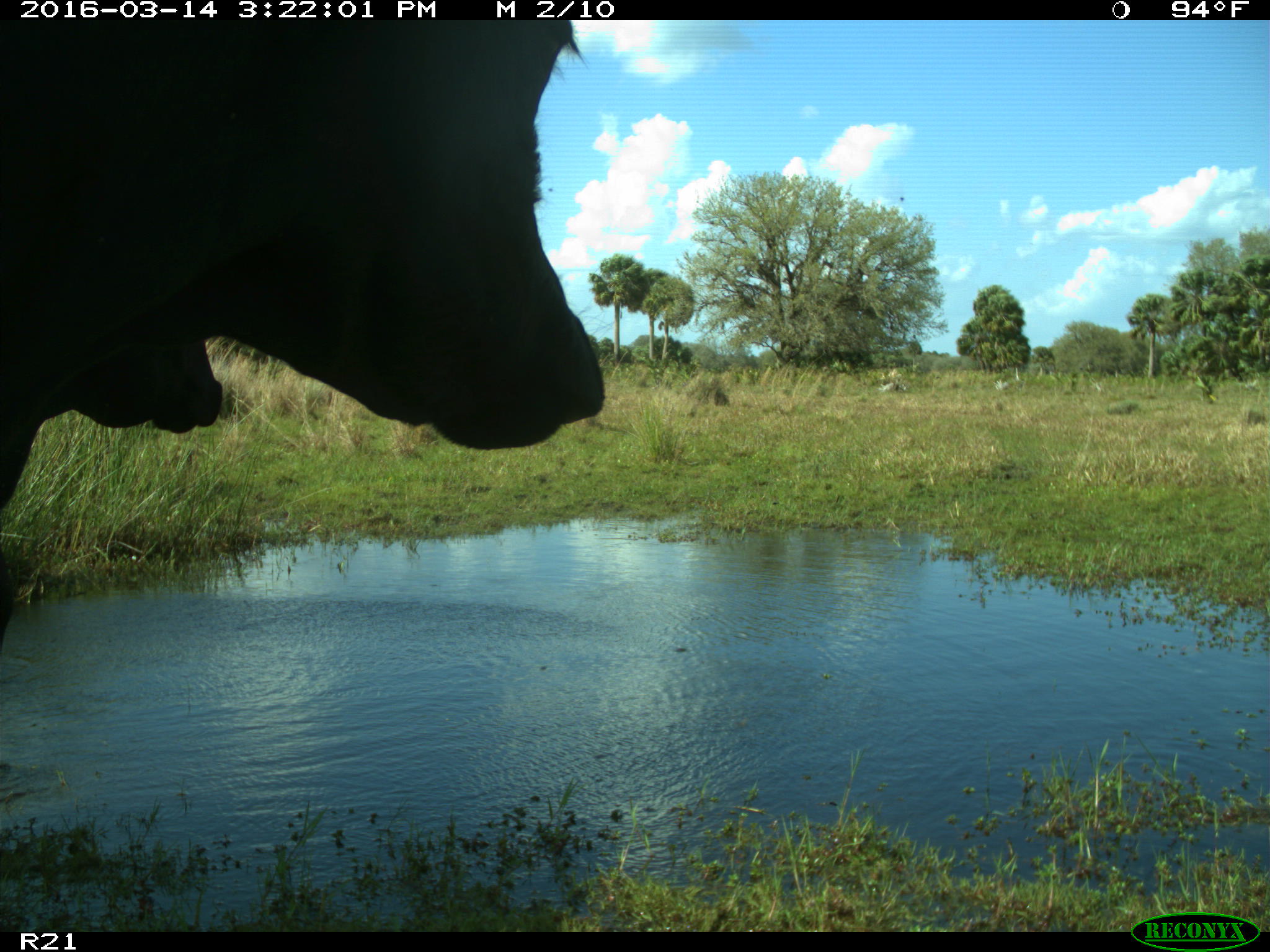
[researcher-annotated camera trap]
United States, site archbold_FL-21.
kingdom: Animalia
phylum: Chordata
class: Mammalia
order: Artiodactyla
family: Bovidae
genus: Bos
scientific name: Bos taurus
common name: domestic cow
Bos taurus (domestic cow).